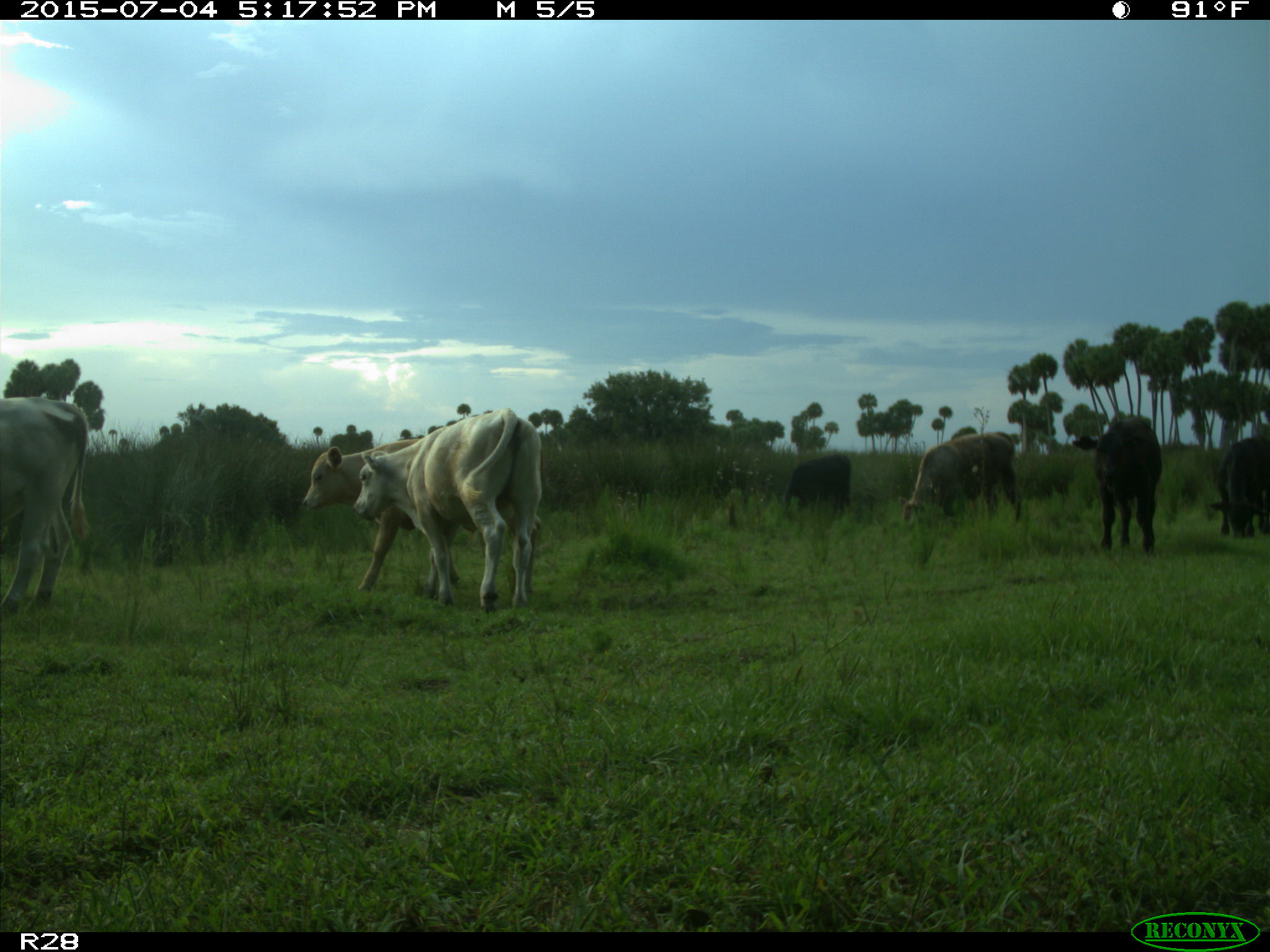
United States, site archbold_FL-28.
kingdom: Animalia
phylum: Chordata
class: Mammalia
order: Artiodactyla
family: Bovidae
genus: Bos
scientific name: Bos taurus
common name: domestic cow